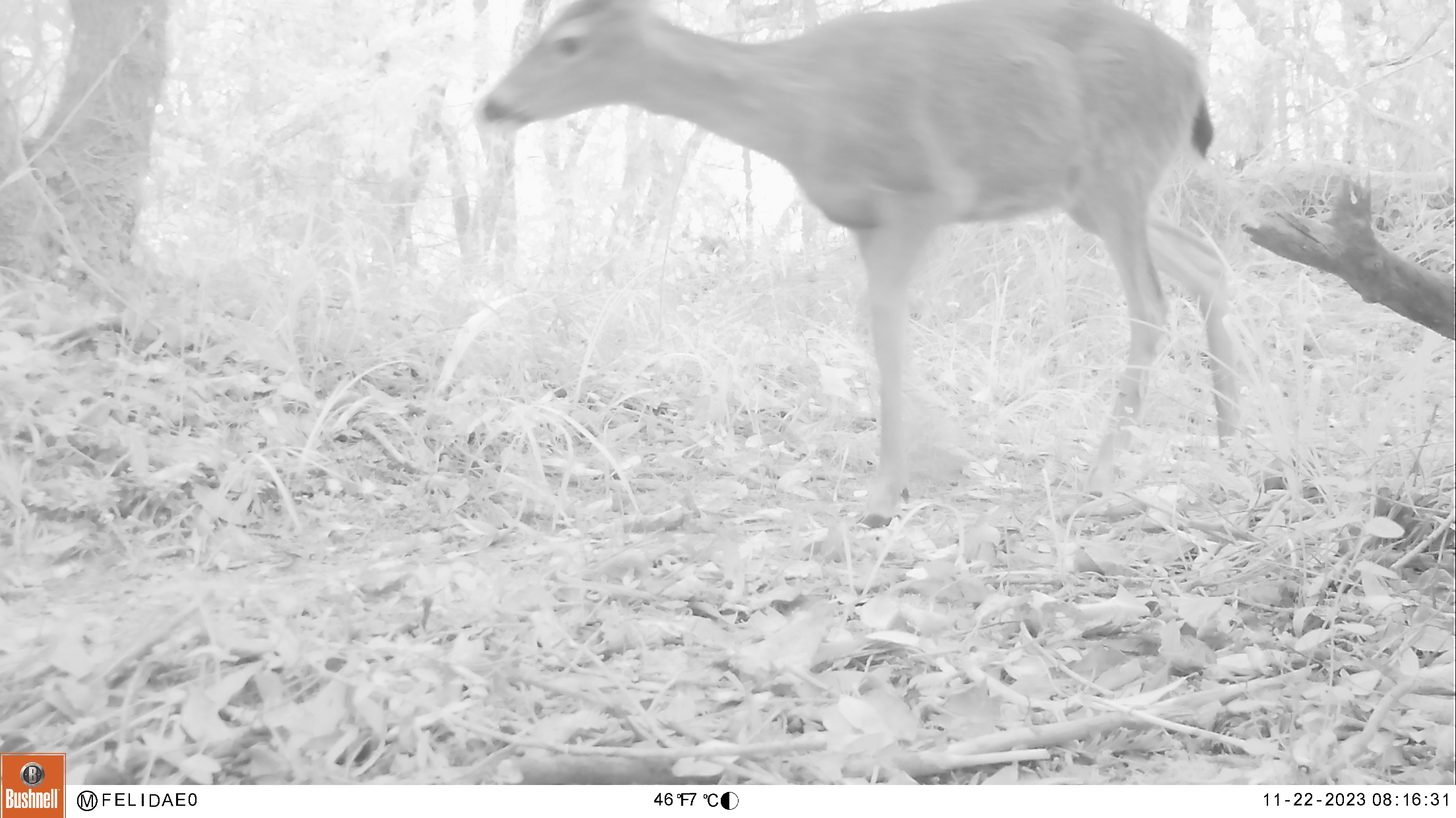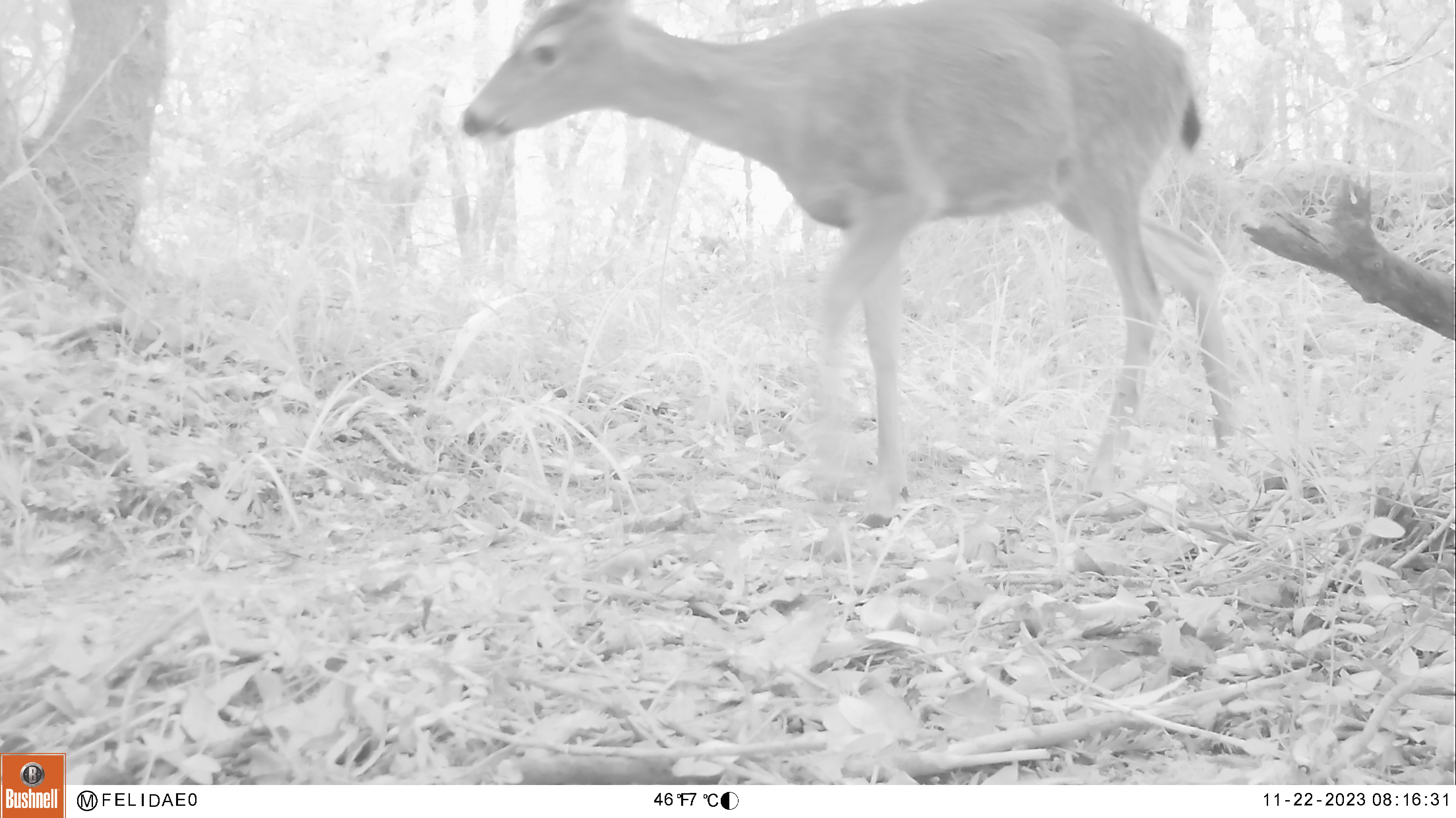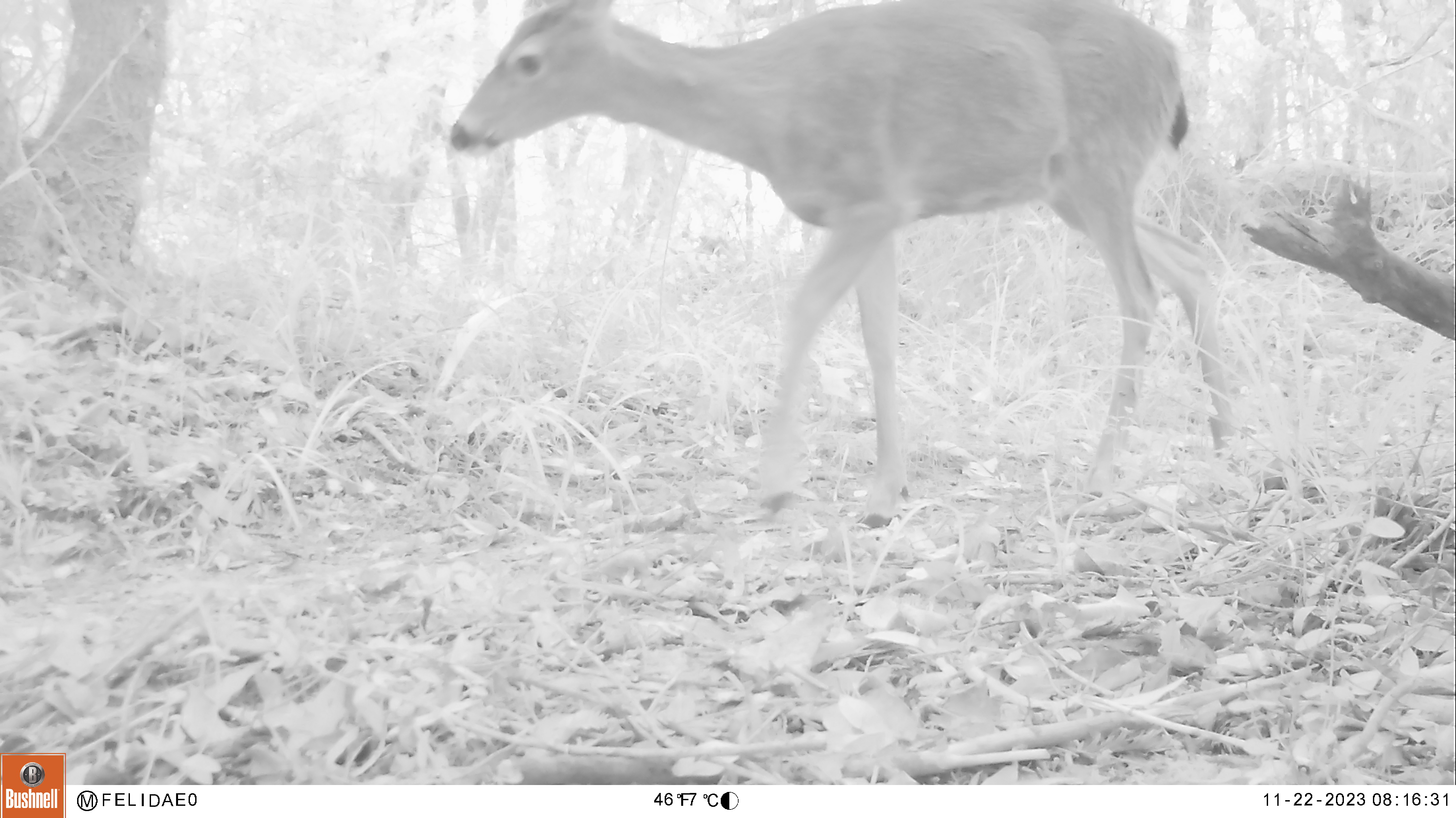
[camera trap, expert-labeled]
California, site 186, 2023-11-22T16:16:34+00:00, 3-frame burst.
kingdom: Animalia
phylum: Chordata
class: Mammalia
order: Artiodactyla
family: Cervidae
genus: Odocoileus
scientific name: Odocoileus hemionus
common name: mule deer